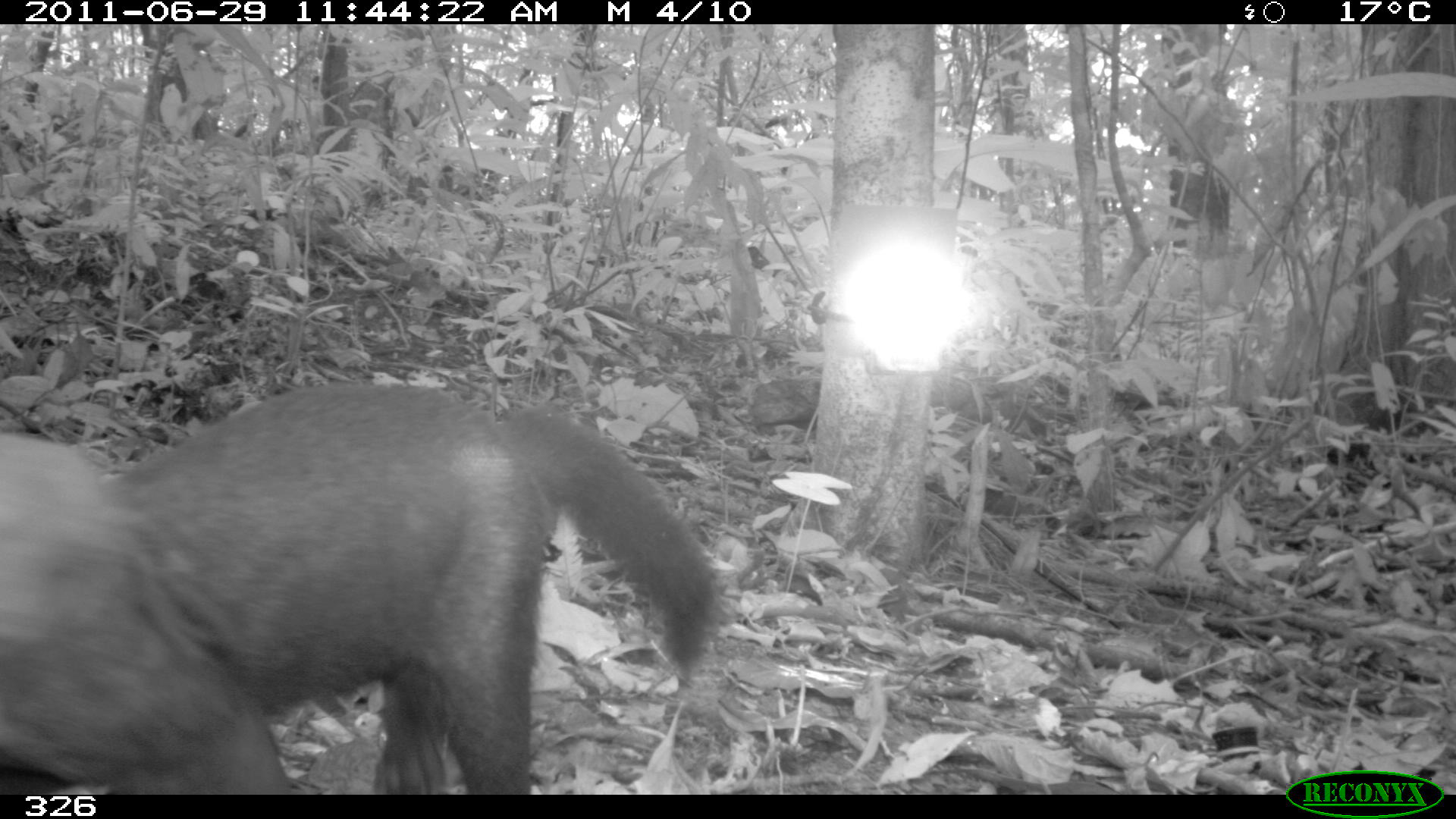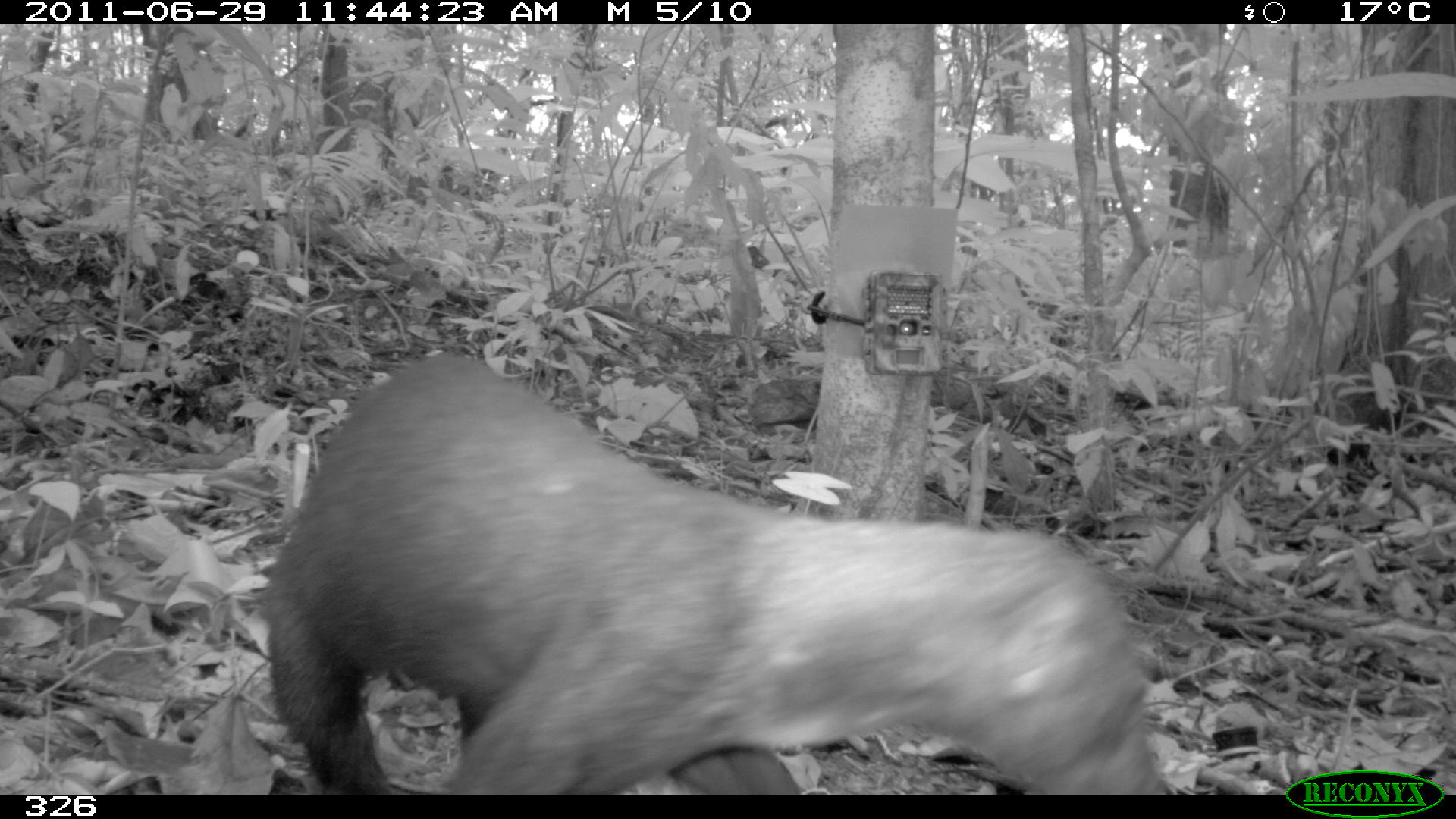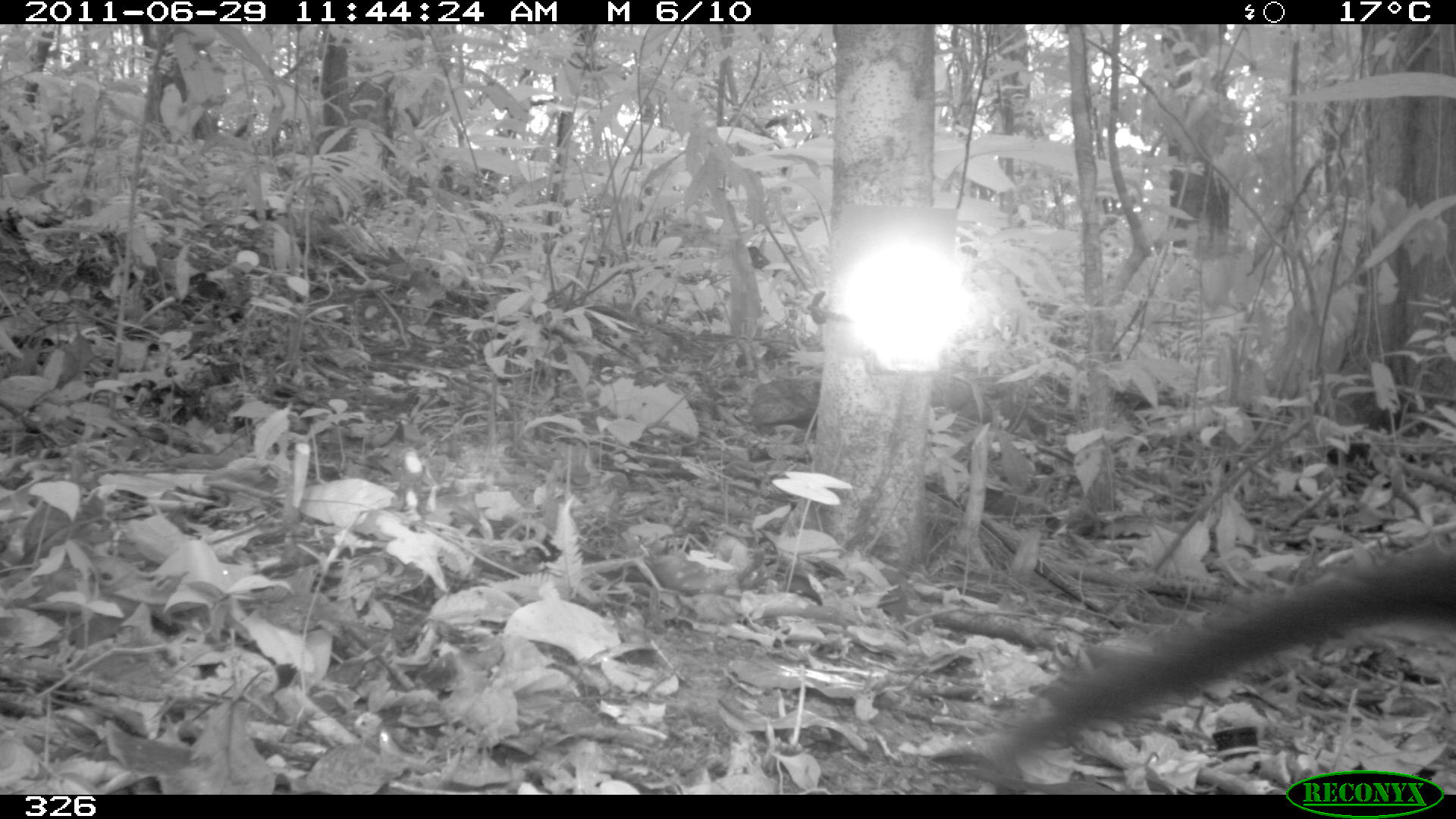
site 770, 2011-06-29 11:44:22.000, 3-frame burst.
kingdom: Animalia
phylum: Chordata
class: Mammalia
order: Carnivora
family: Mustelidae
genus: Eira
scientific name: Eira barbara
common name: tayra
Eira barbara (tayra).